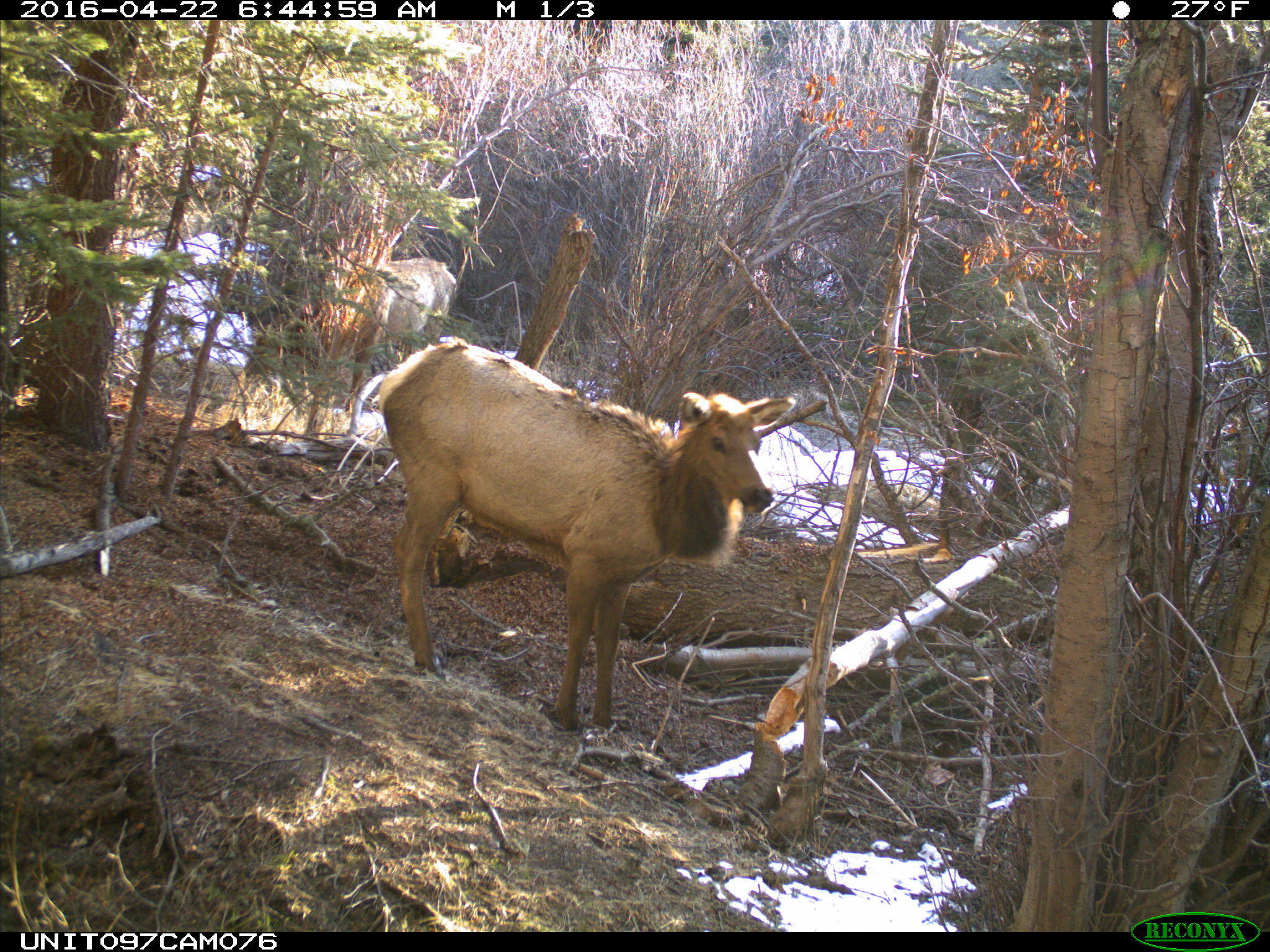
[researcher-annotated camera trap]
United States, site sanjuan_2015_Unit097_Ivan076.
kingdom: Animalia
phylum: Chordata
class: Mammalia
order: Artiodactyla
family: Cervidae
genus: Cervus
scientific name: Cervus elaphus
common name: red deer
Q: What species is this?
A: Cervus elaphus (red deer).